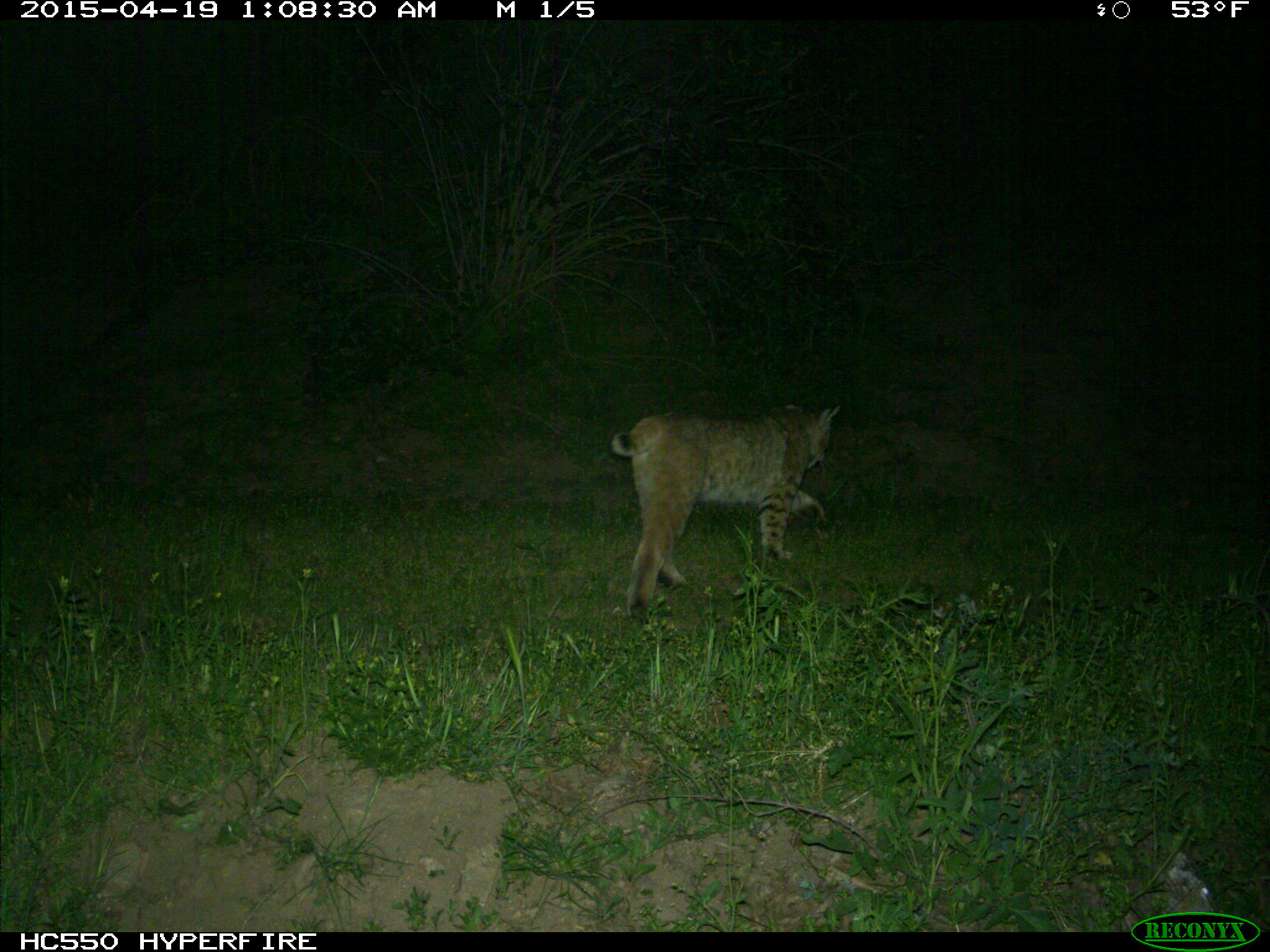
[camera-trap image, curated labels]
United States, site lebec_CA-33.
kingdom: Animalia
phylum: Chordata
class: Mammalia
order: Carnivora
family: Felidae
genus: Lynx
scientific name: Lynx rufus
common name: bobcat